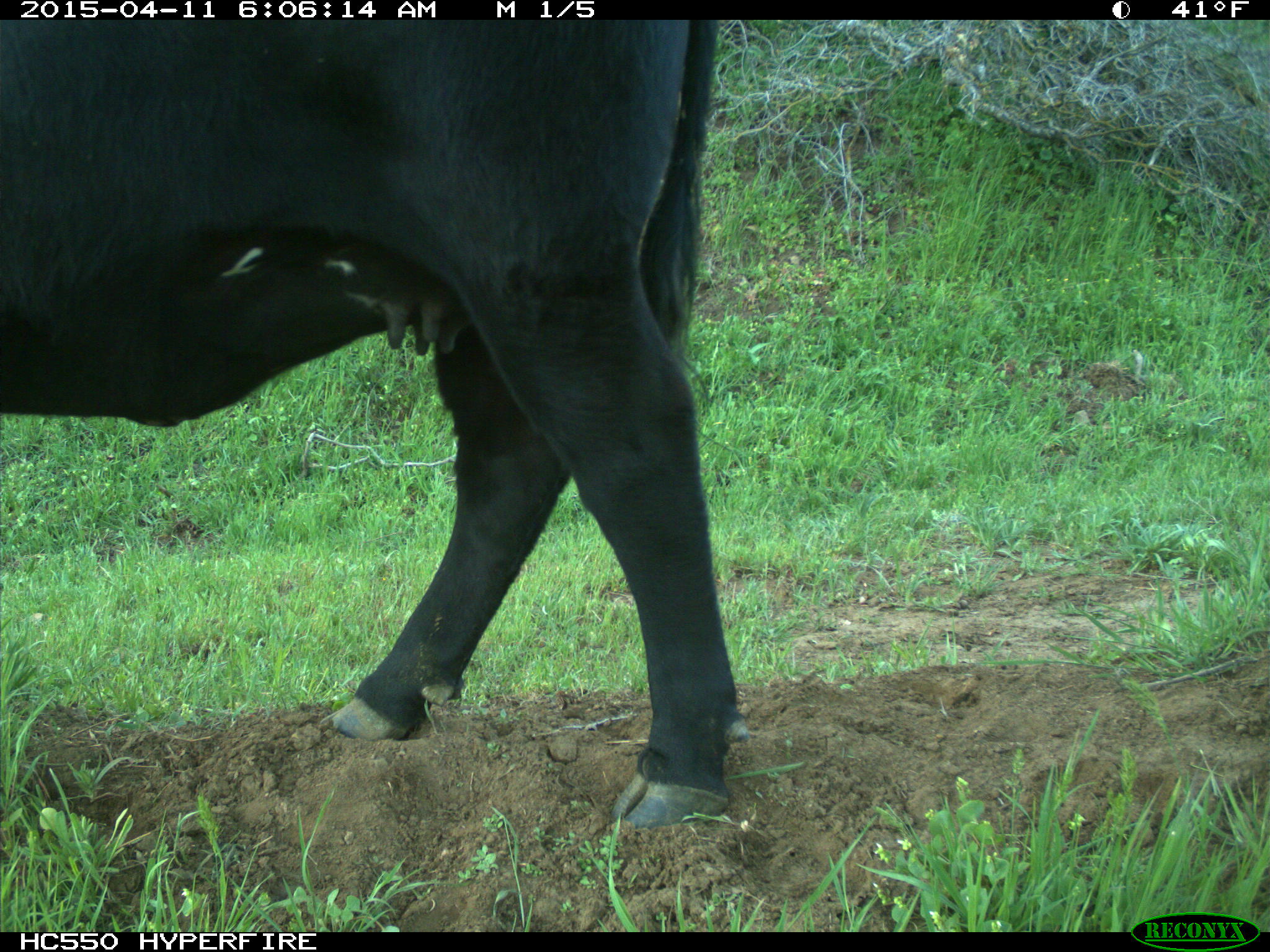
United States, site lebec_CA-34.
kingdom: Animalia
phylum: Chordata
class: Mammalia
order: Artiodactyla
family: Bovidae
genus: Bos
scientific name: Bos taurus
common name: domestic cow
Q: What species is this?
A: Bos taurus (domestic cow).